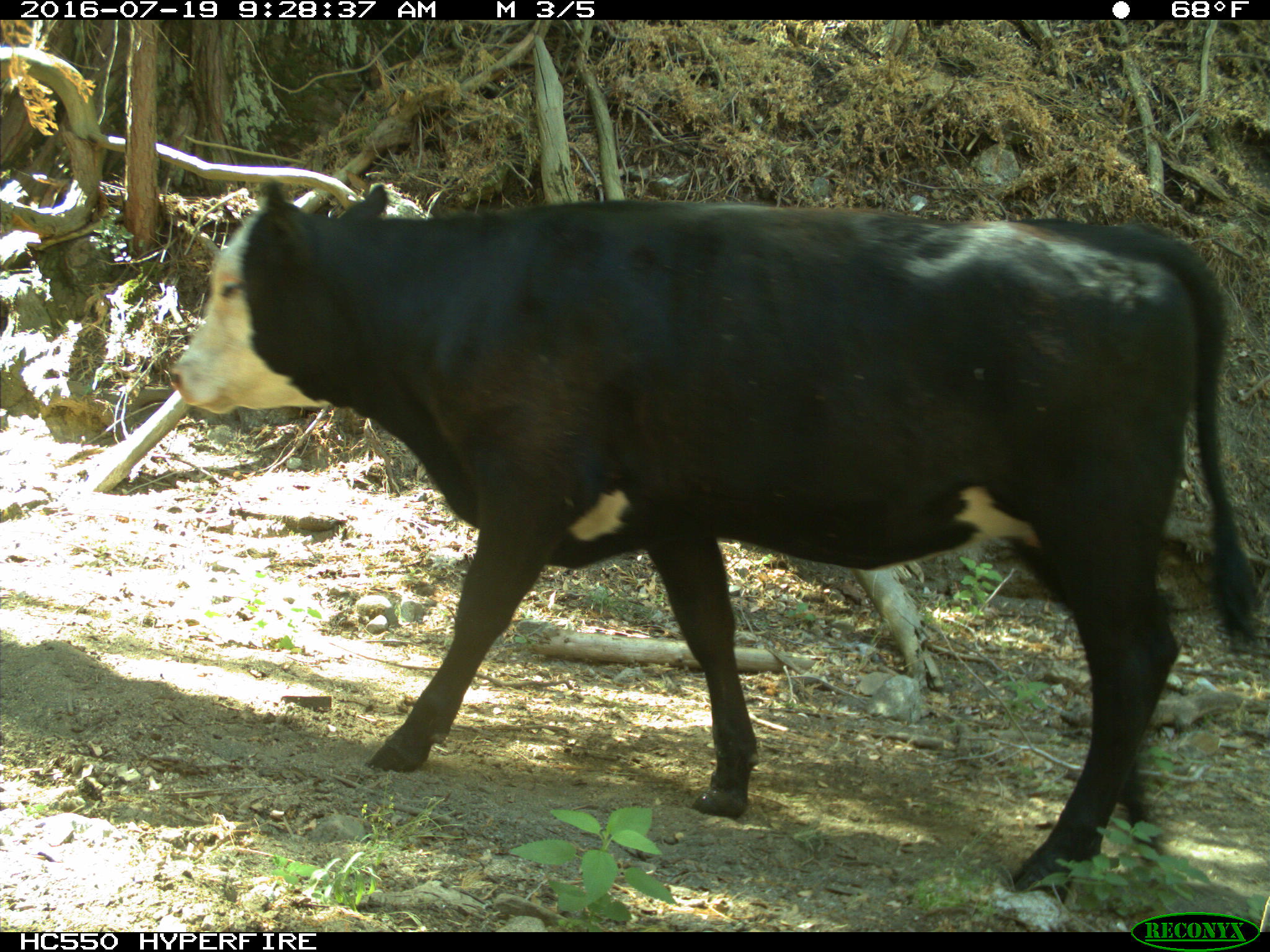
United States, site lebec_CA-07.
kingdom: Animalia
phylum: Chordata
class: Mammalia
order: Artiodactyla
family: Bovidae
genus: Bos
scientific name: Bos taurus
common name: domestic cow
Bos taurus (domestic cow).